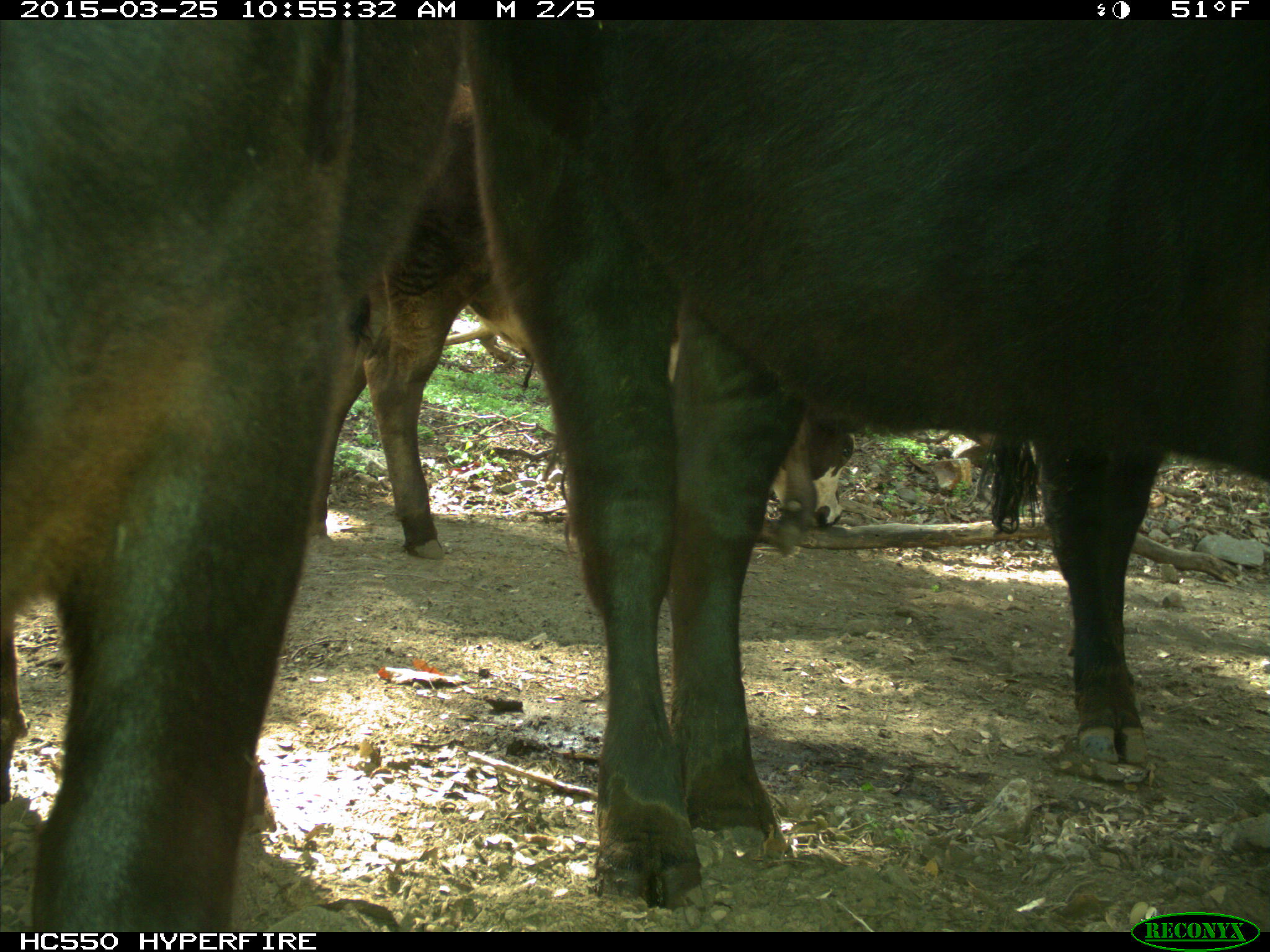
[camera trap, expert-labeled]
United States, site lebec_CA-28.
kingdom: Animalia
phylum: Chordata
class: Mammalia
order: Artiodactyla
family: Bovidae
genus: Bos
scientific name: Bos taurus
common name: domestic cow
Bos taurus (domestic cow).